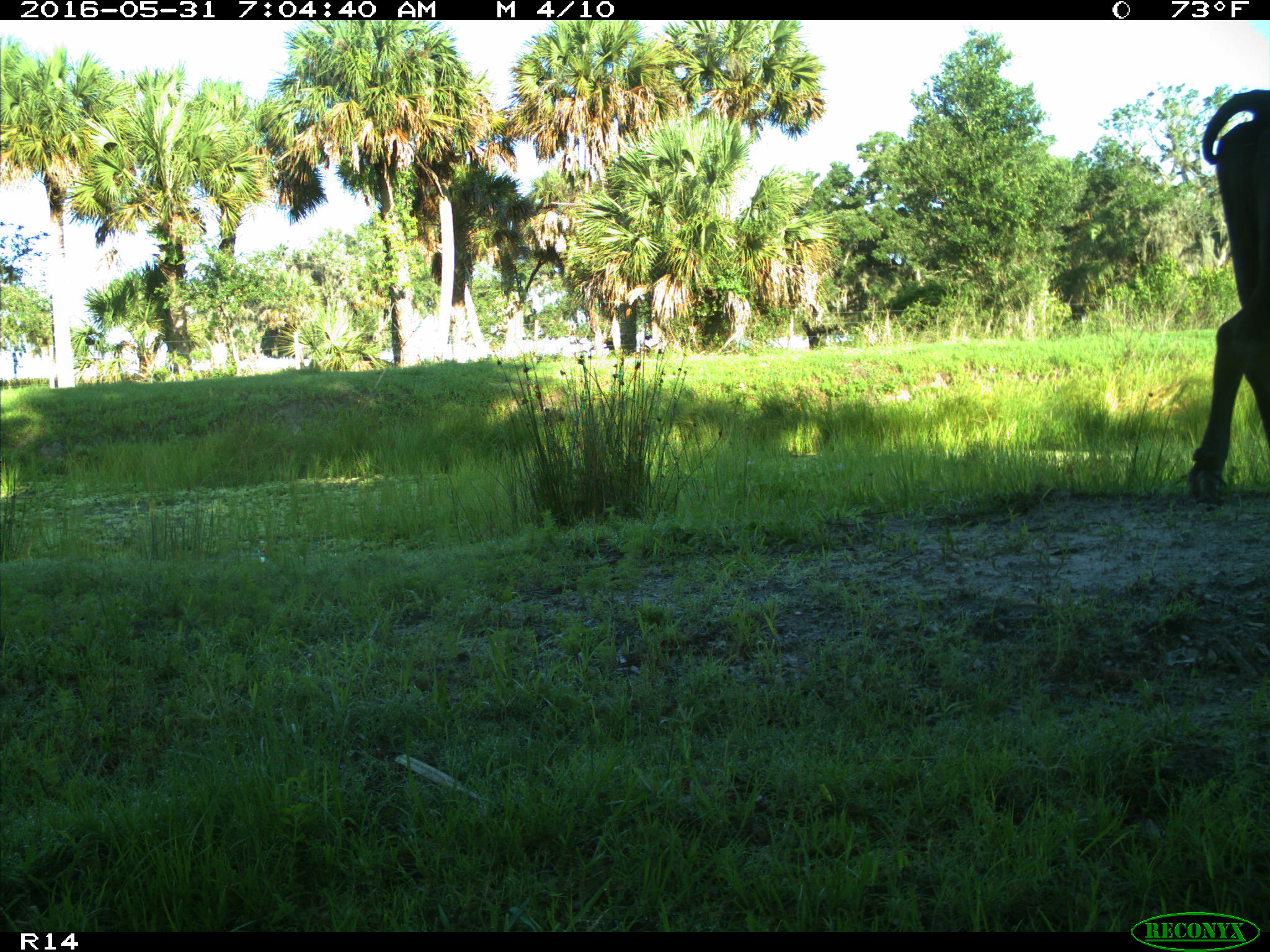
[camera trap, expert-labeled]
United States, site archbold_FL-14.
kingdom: Animalia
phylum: Chordata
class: Mammalia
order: Artiodactyla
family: Bovidae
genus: Bos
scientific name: Bos taurus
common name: domestic cow